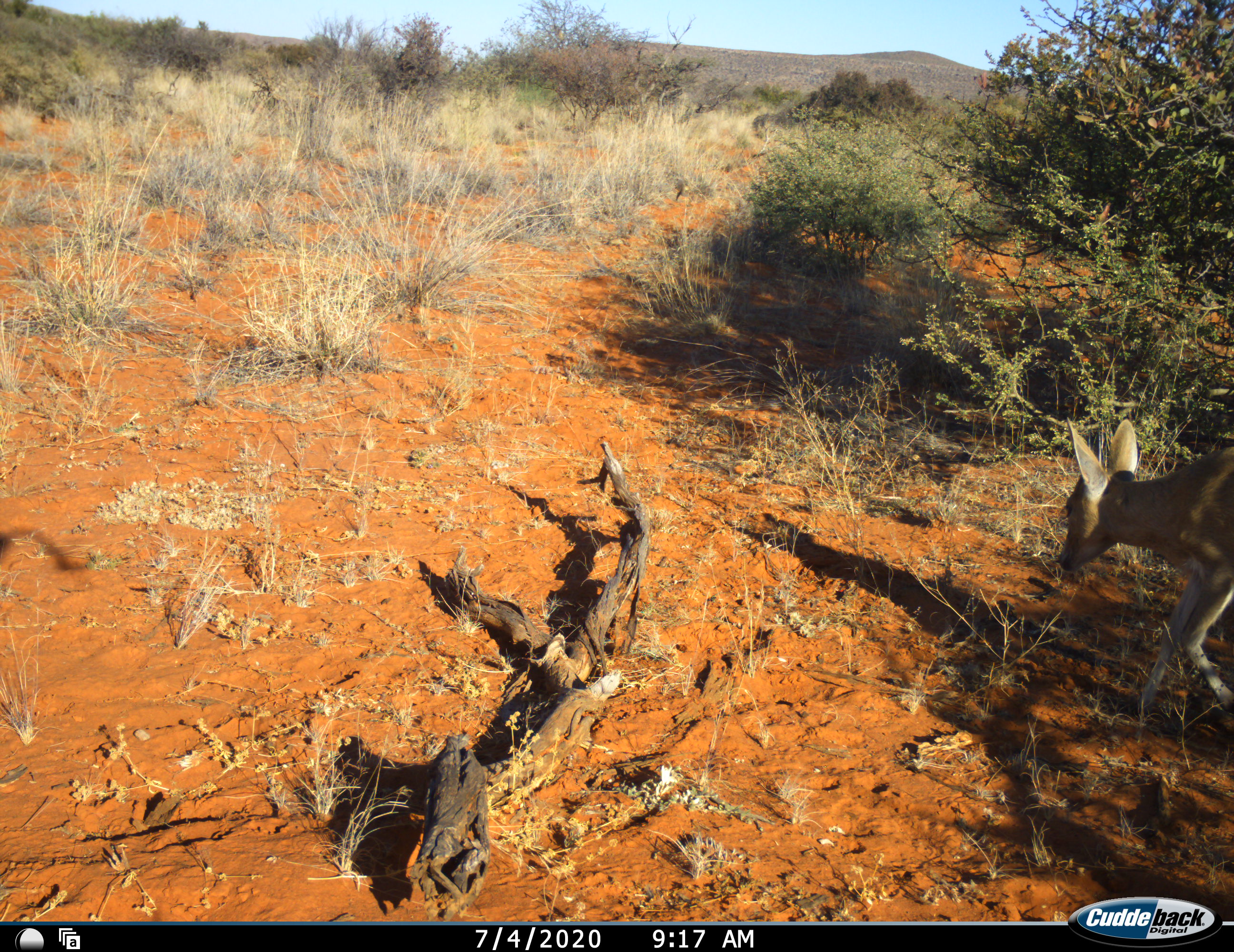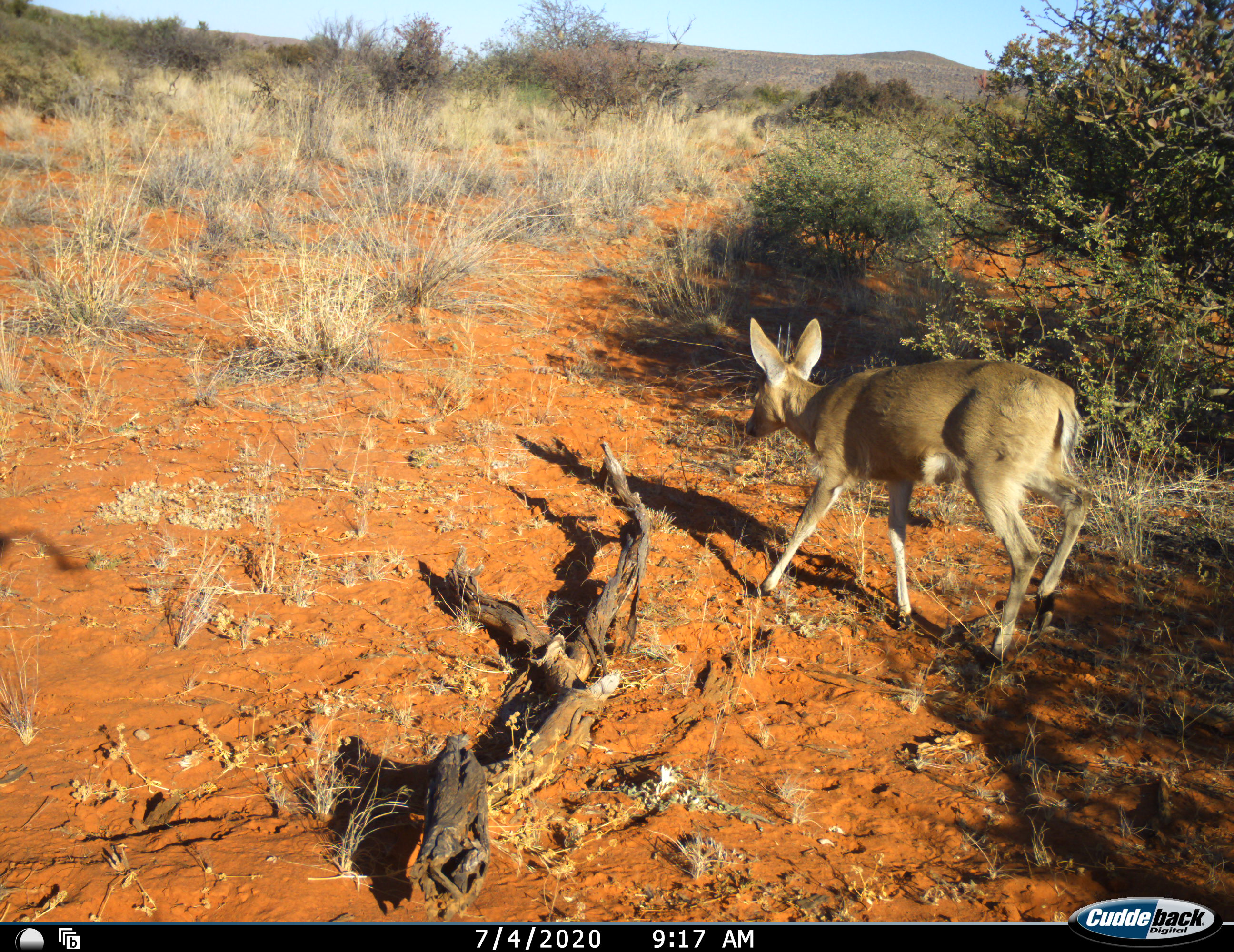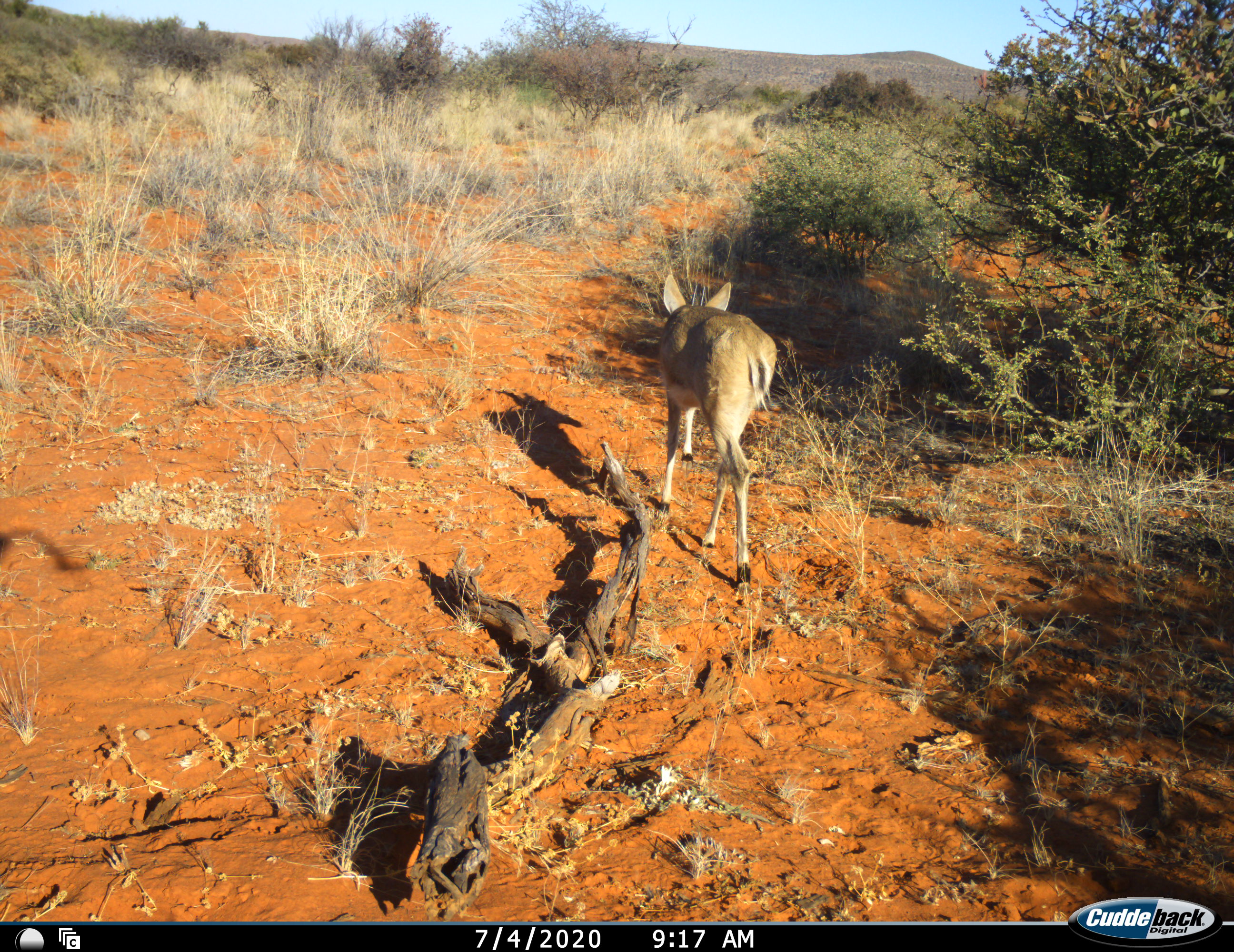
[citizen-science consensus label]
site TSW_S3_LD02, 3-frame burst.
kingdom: Animalia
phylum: Chordata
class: Mammalia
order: Artiodactyla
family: Bovidae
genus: Sylvicapra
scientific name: Sylvicapra grimmia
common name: common duiker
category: duikercommongrey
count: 1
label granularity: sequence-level